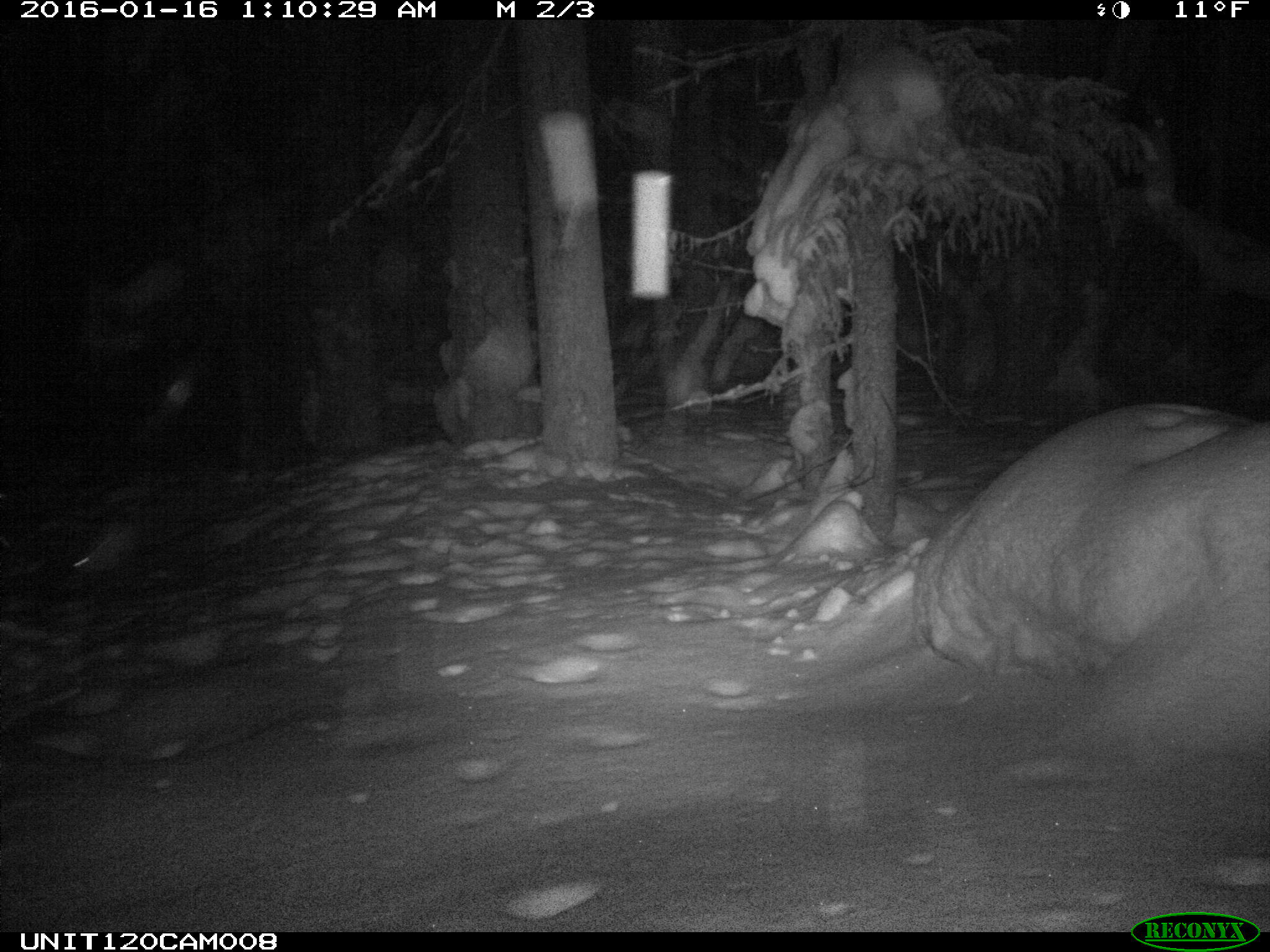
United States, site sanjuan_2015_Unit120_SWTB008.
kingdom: Animalia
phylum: Chordata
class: Mammalia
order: Lagomorpha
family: Leporidae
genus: Lepus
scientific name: Lepus americanus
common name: snowshoe hare